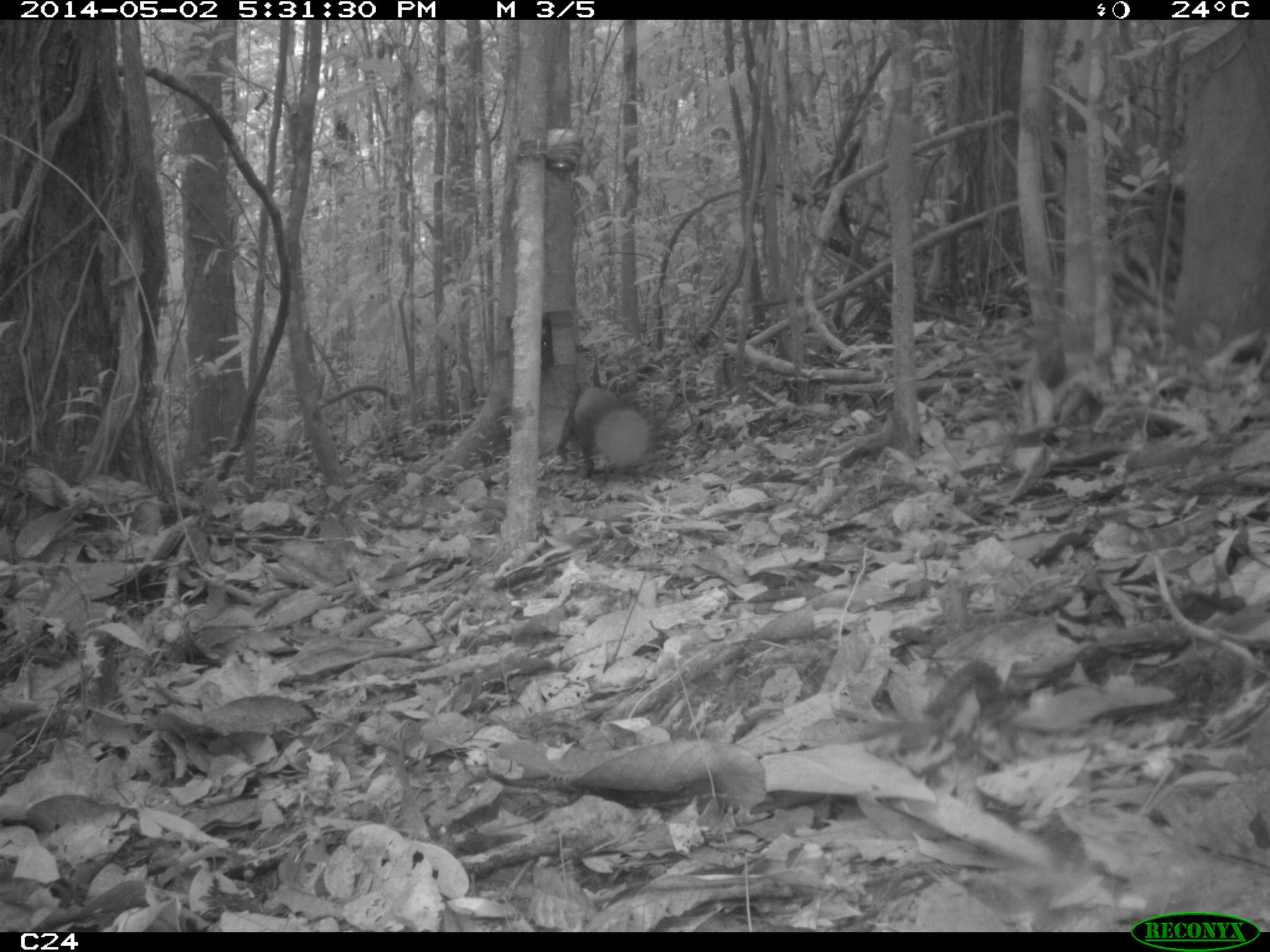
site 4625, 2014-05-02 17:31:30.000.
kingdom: Animalia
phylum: Chordata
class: Mammalia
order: Rodentia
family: Dasyproctidae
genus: Dasyprocta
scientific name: Dasyprocta leporina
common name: red-rumped agouti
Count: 1.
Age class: adult.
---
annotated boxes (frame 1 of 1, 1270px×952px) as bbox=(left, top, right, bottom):
dasyprocta leporina: bbox=(556, 385, 652, 479)